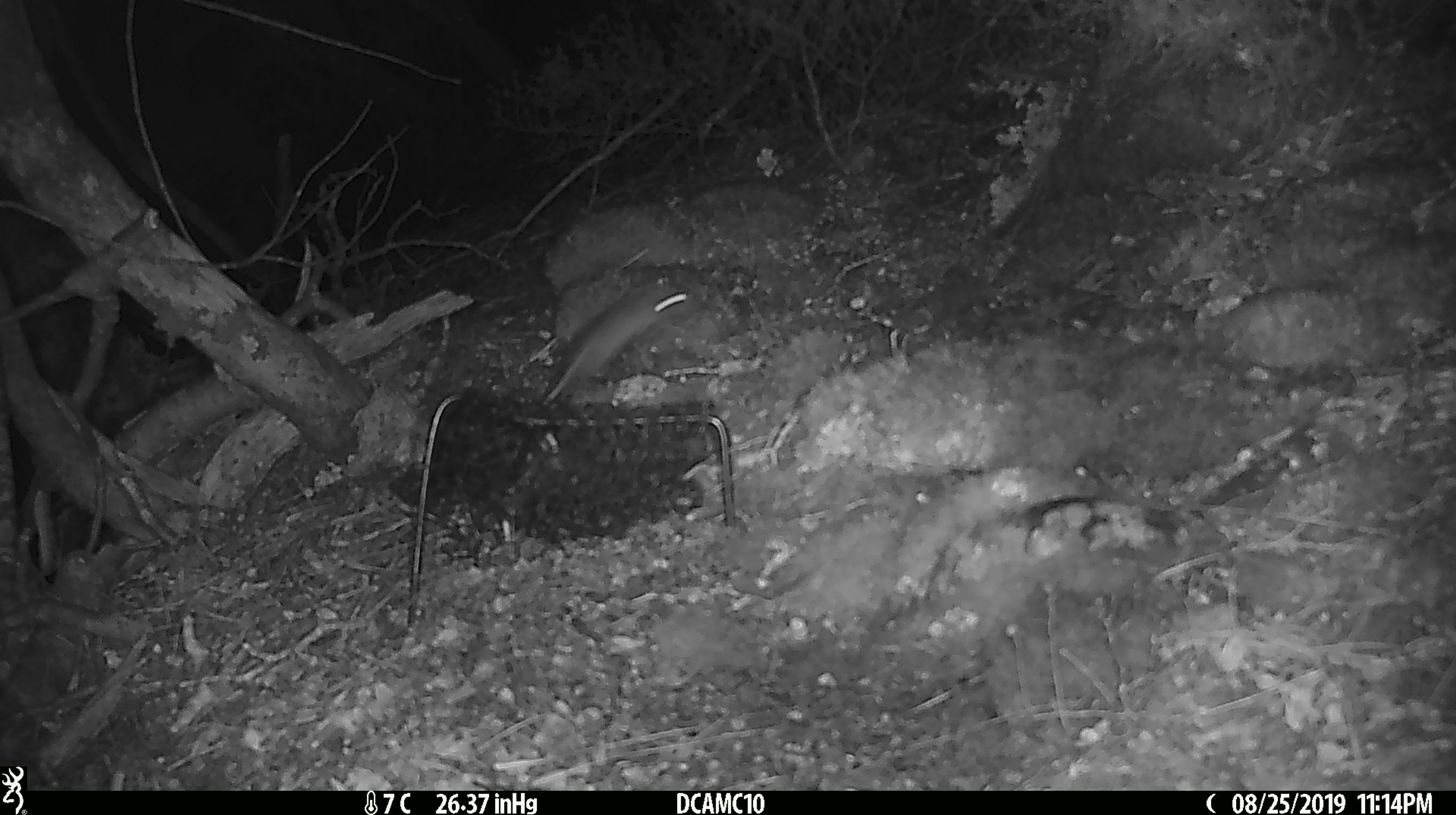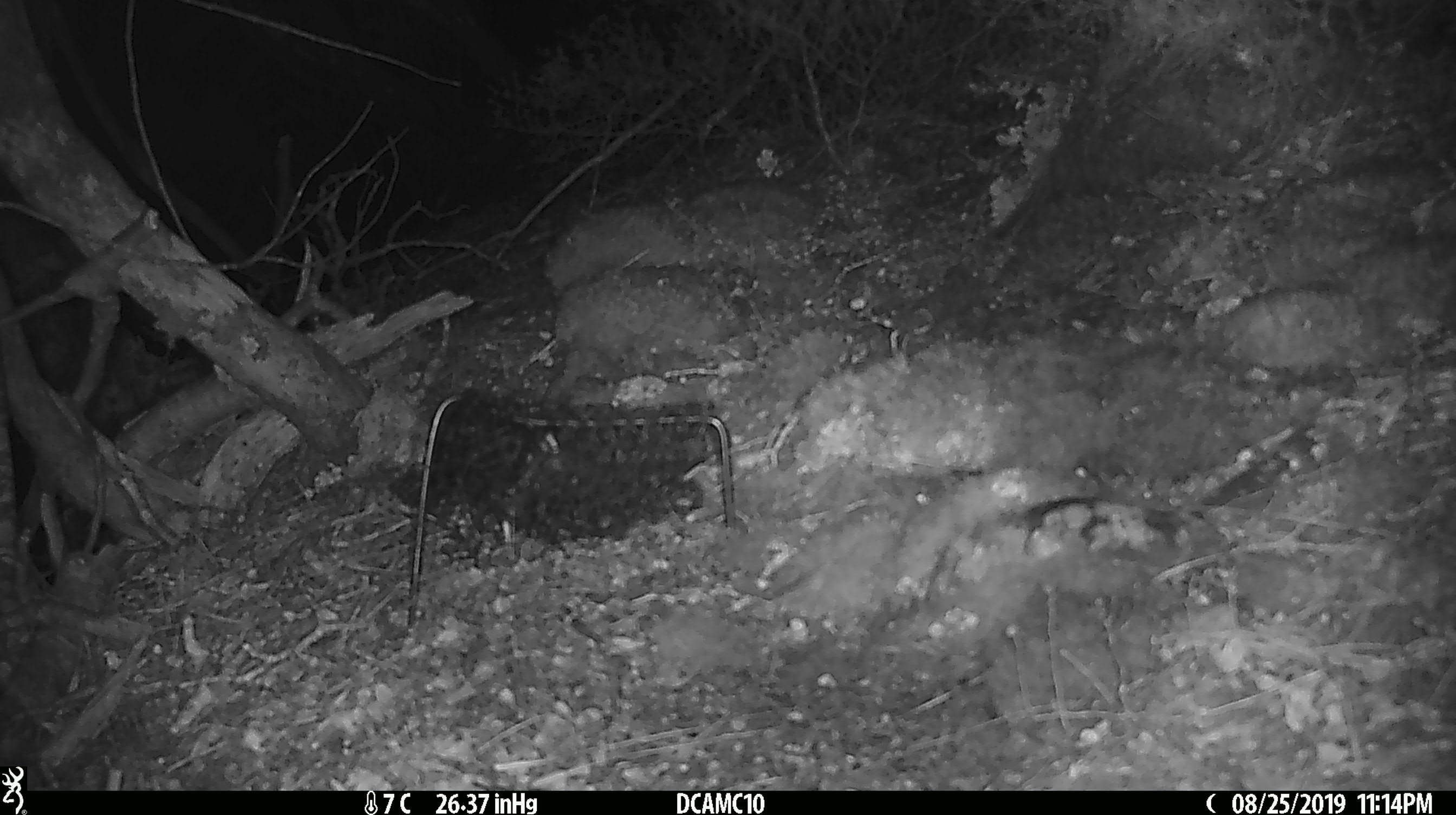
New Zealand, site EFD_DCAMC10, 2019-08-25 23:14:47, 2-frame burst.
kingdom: Animalia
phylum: Chordata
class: Mammalia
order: Rodentia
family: Muridae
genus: Mus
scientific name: Mus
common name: mouse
Mouse (Mus).